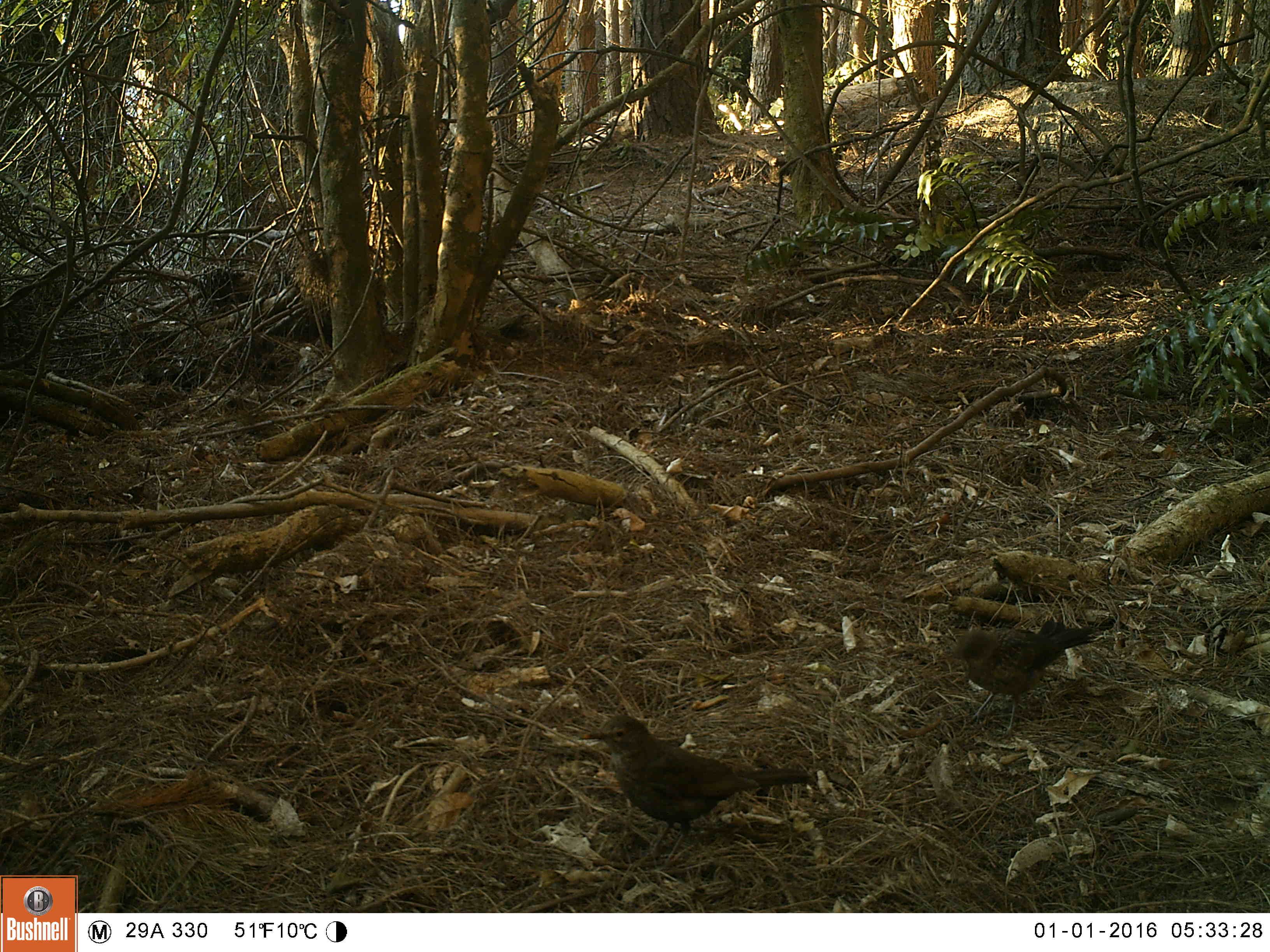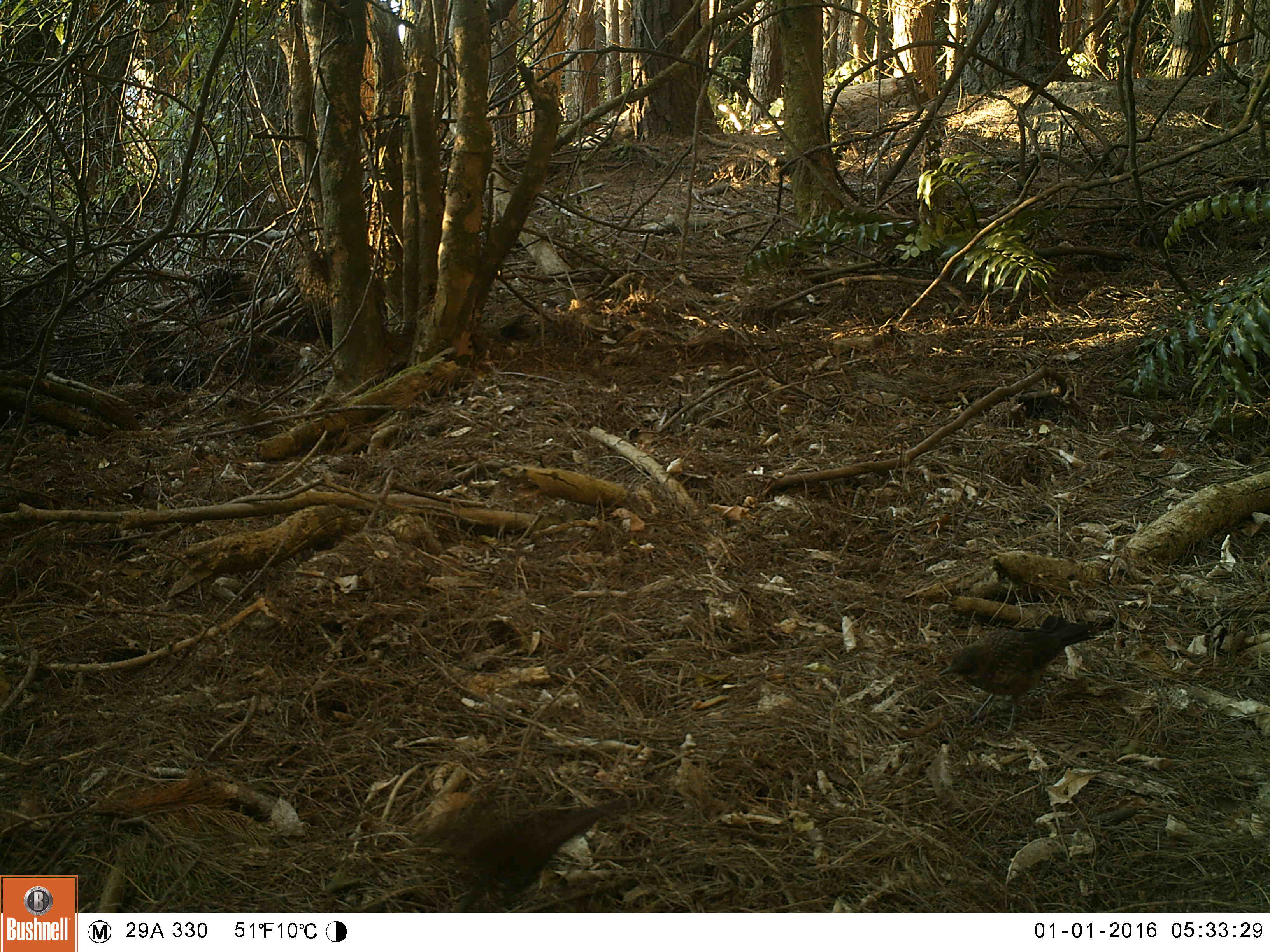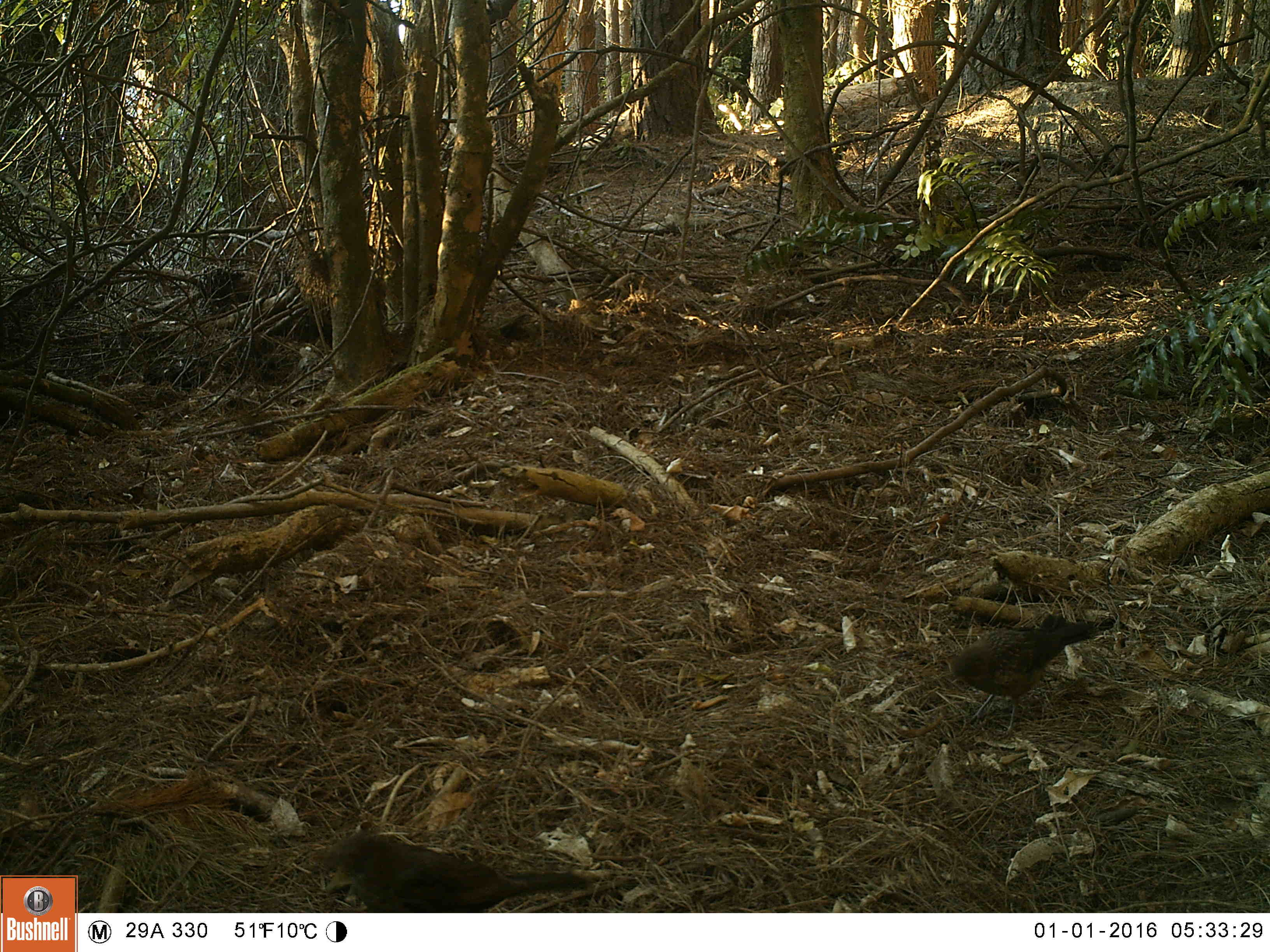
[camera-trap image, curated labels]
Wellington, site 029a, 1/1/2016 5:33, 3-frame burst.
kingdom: Animalia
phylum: Chordata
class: Aves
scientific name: Aves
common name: bird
Bird (Aves).